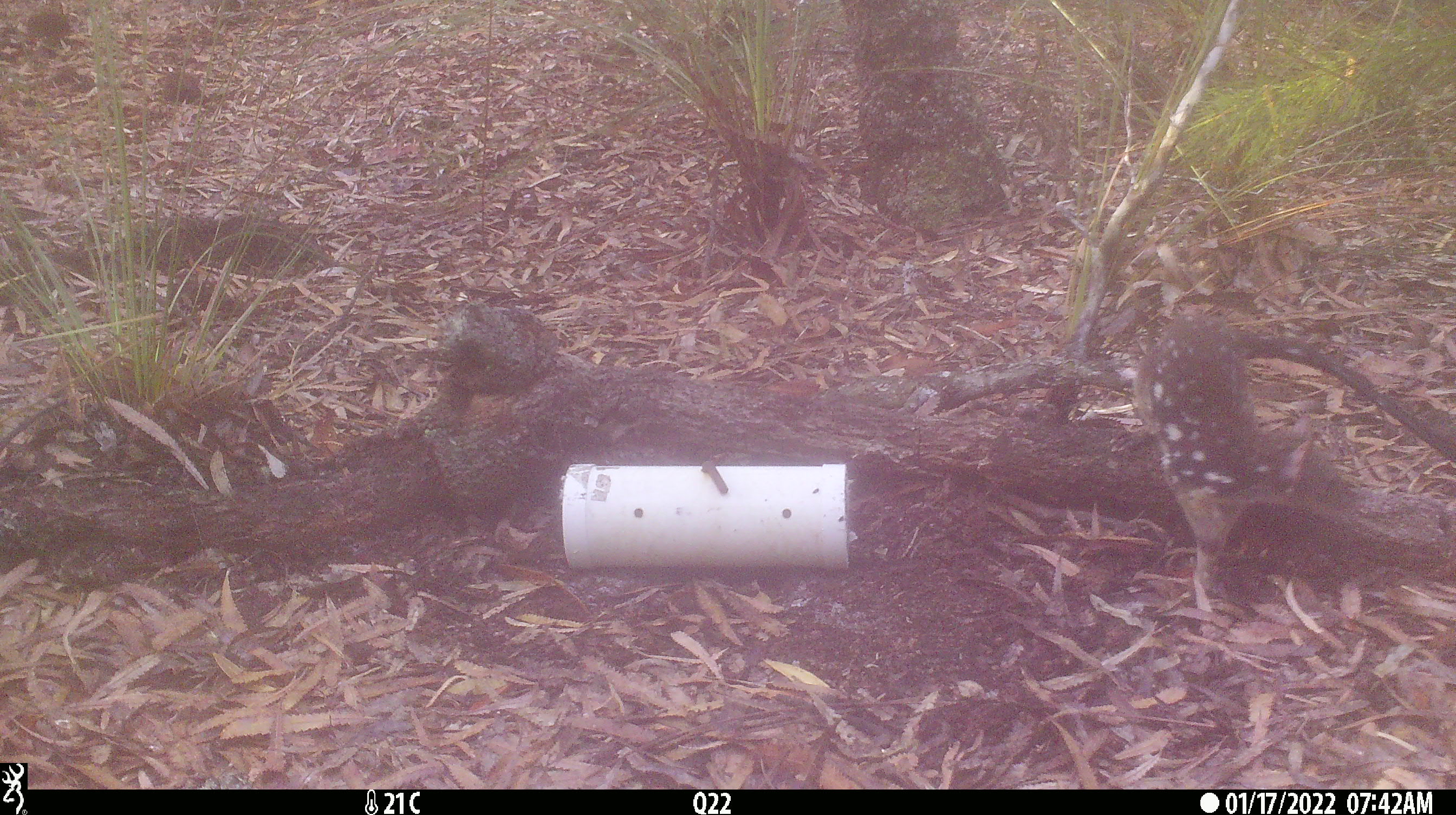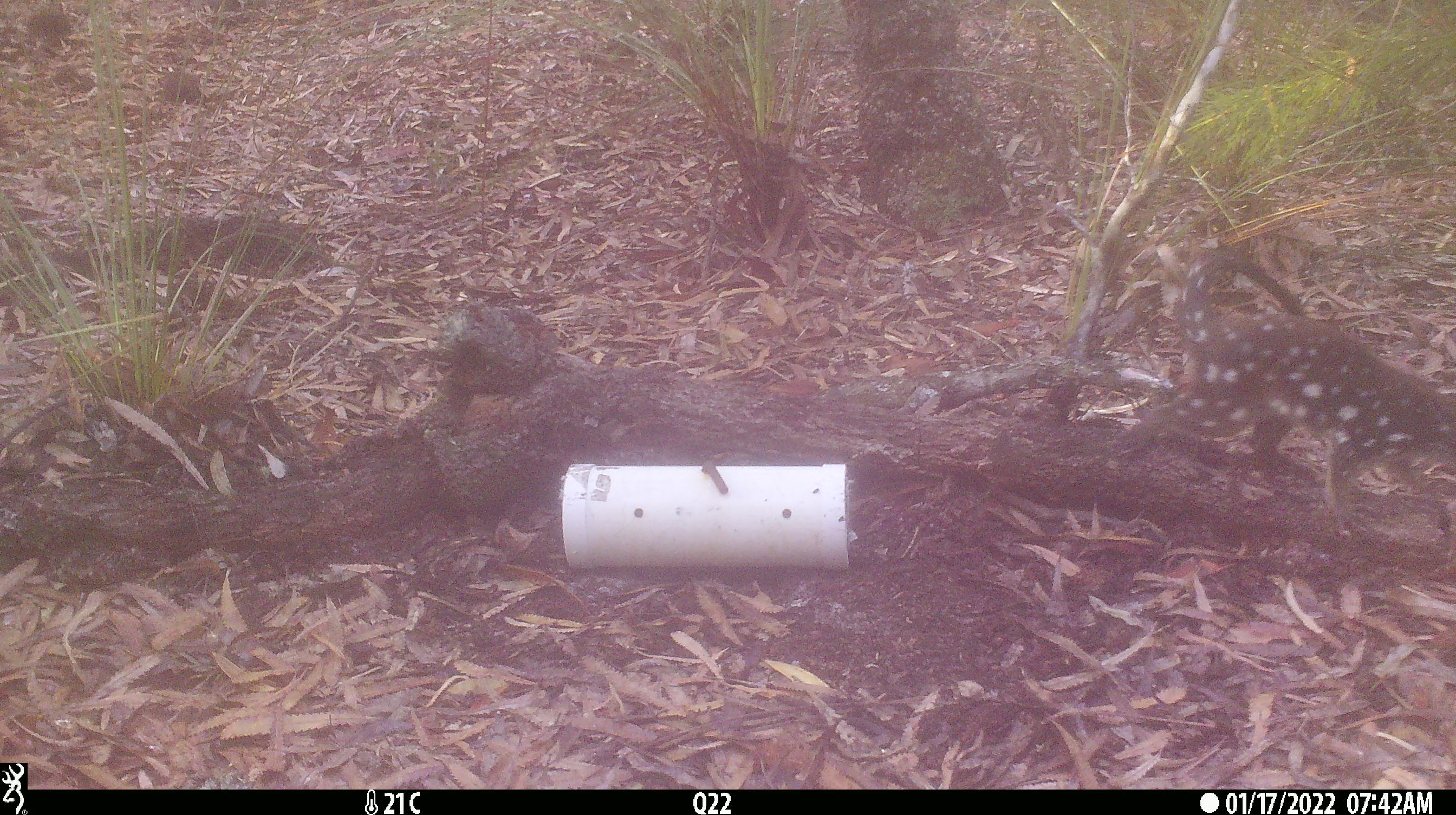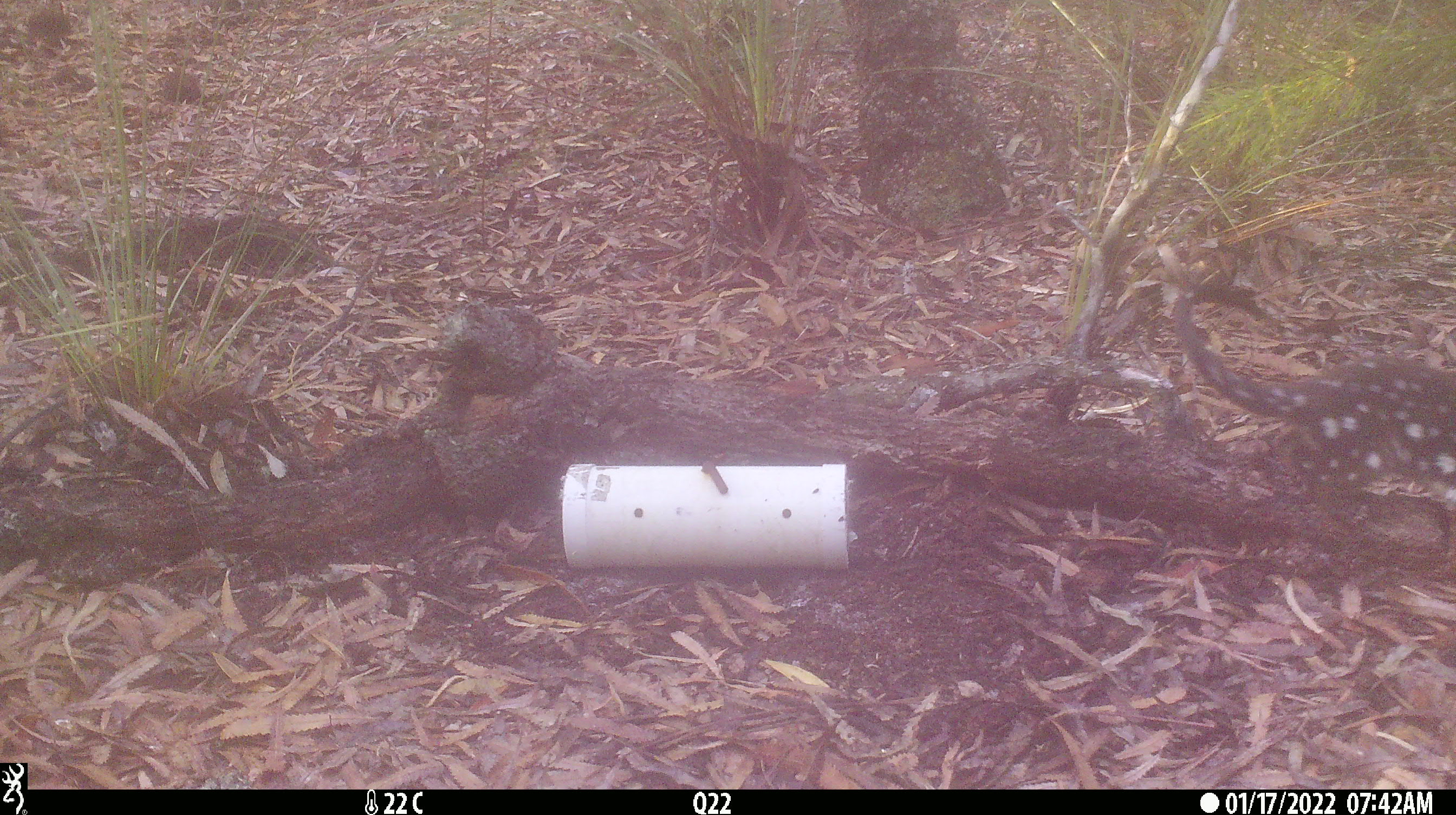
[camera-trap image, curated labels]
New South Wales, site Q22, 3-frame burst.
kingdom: Animalia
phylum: Chordata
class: Mammalia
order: Dasyuromorphia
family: Dasyuridae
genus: Dasyurus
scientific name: Dasyurus maculatus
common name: spotted-tailed quoll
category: quoll